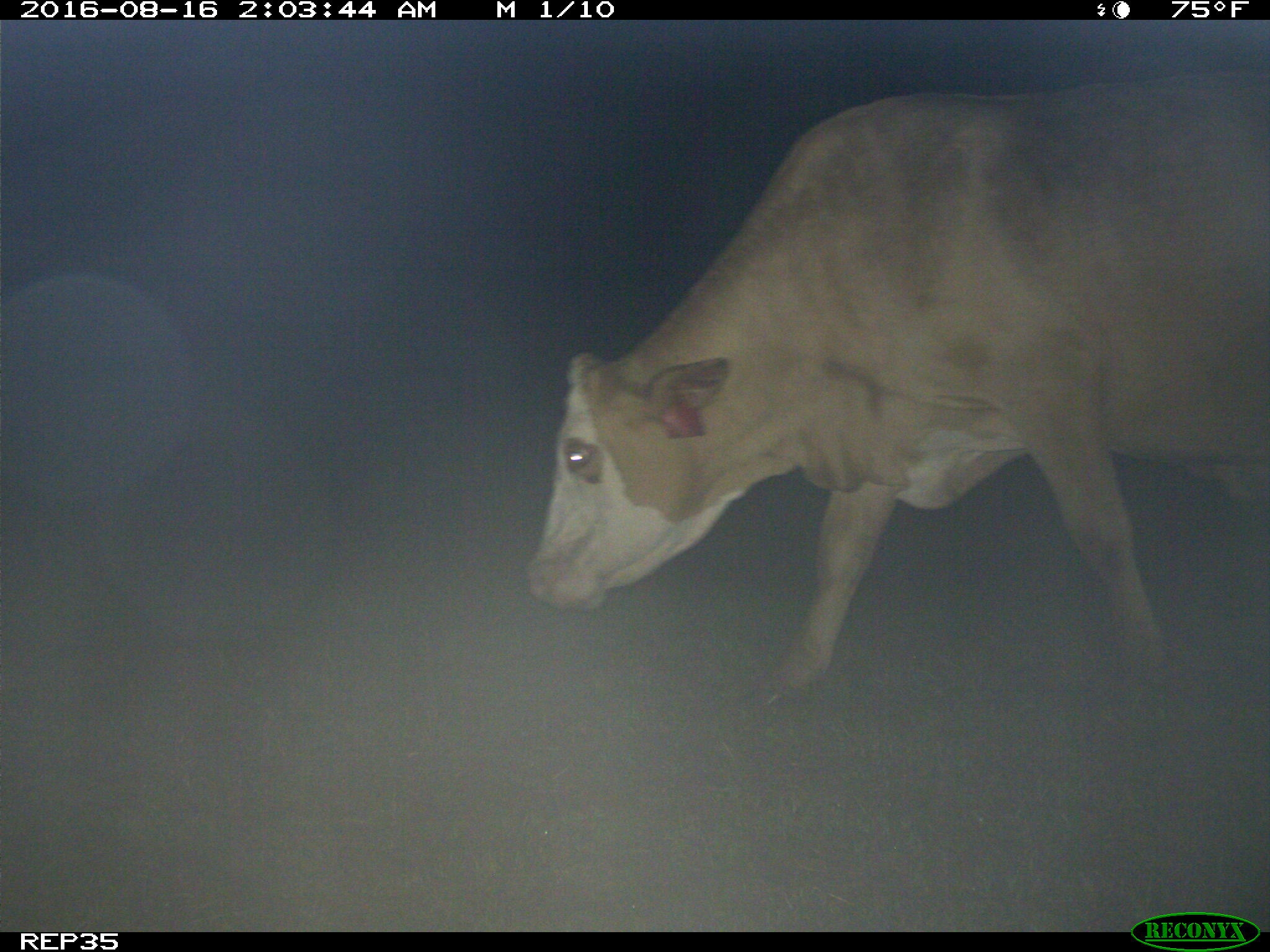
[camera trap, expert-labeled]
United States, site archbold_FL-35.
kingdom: Animalia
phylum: Chordata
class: Mammalia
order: Artiodactyla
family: Bovidae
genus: Bos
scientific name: Bos taurus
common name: domestic cow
Bos taurus (domestic cow).